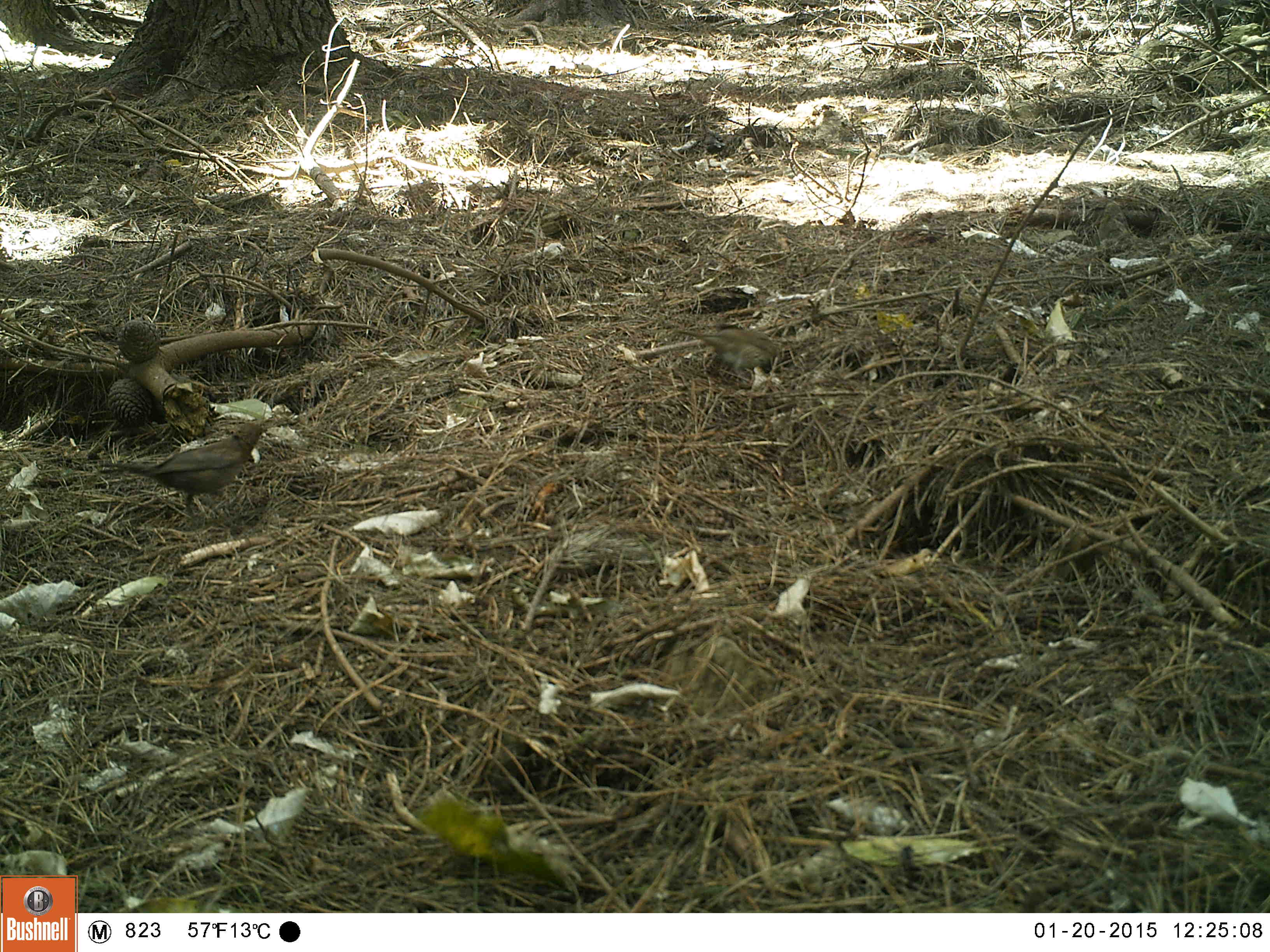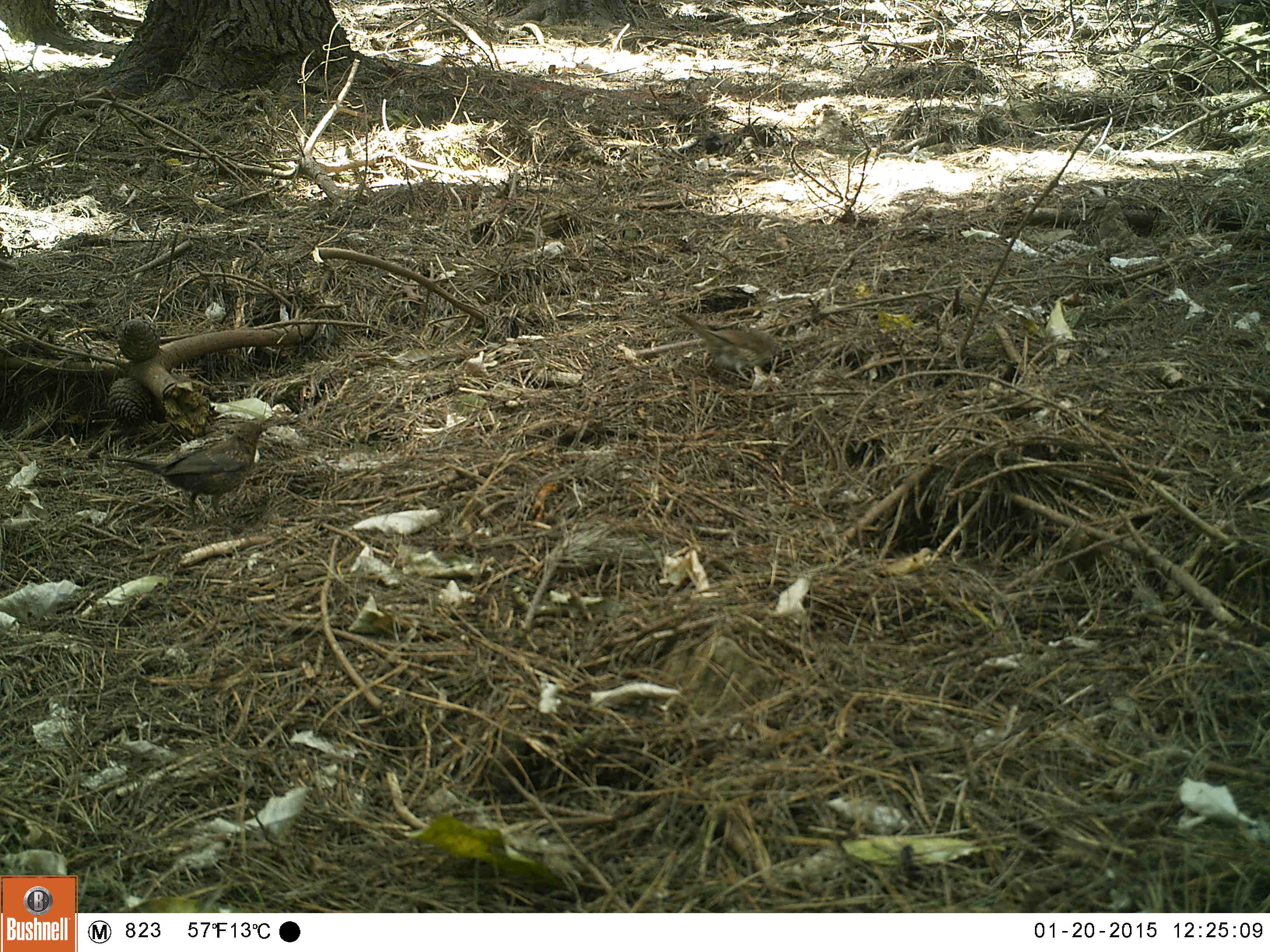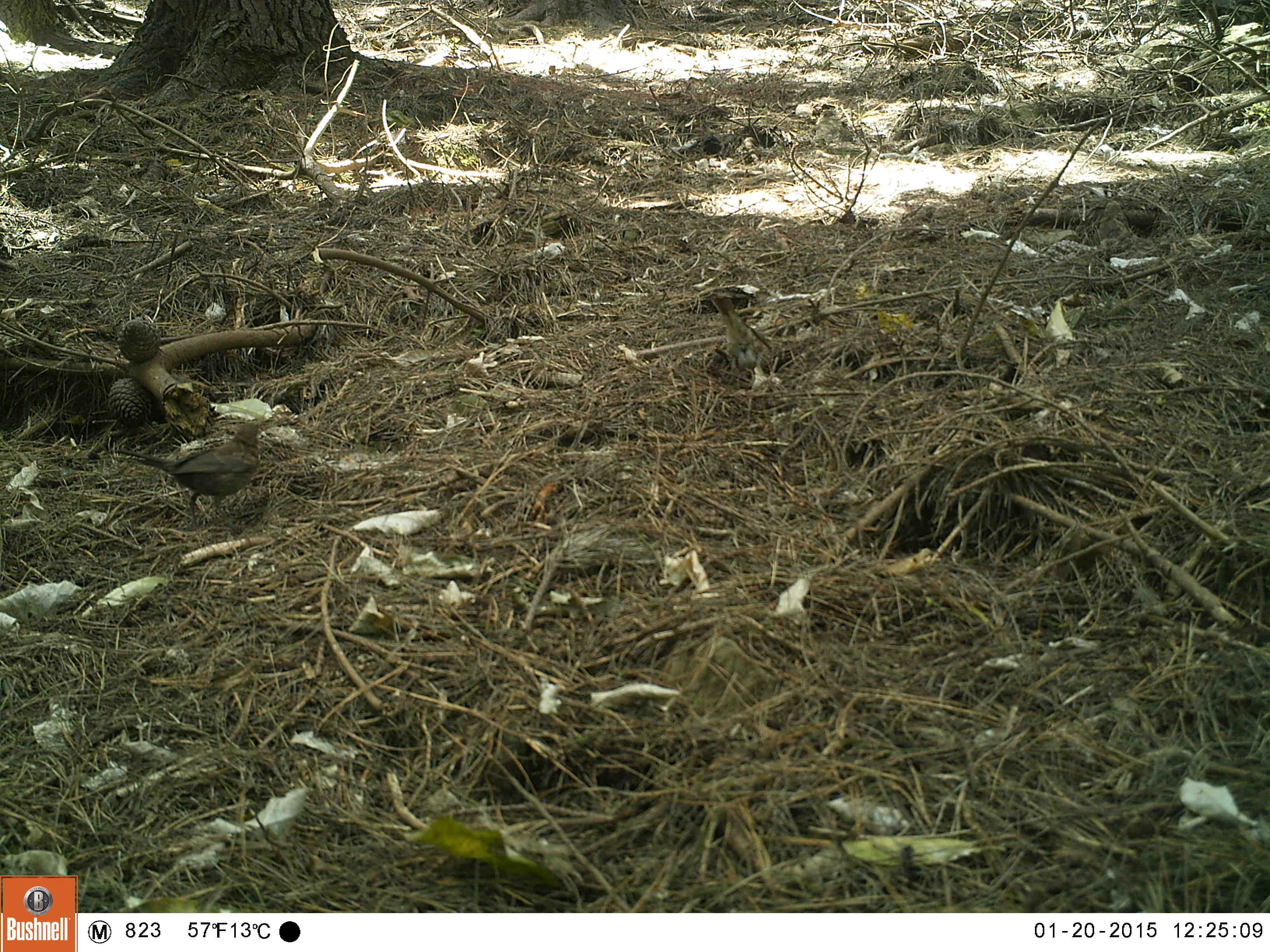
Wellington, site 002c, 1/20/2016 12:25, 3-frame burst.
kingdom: Animalia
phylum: Chordata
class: Aves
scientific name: Aves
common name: bird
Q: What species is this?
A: Bird (Aves).